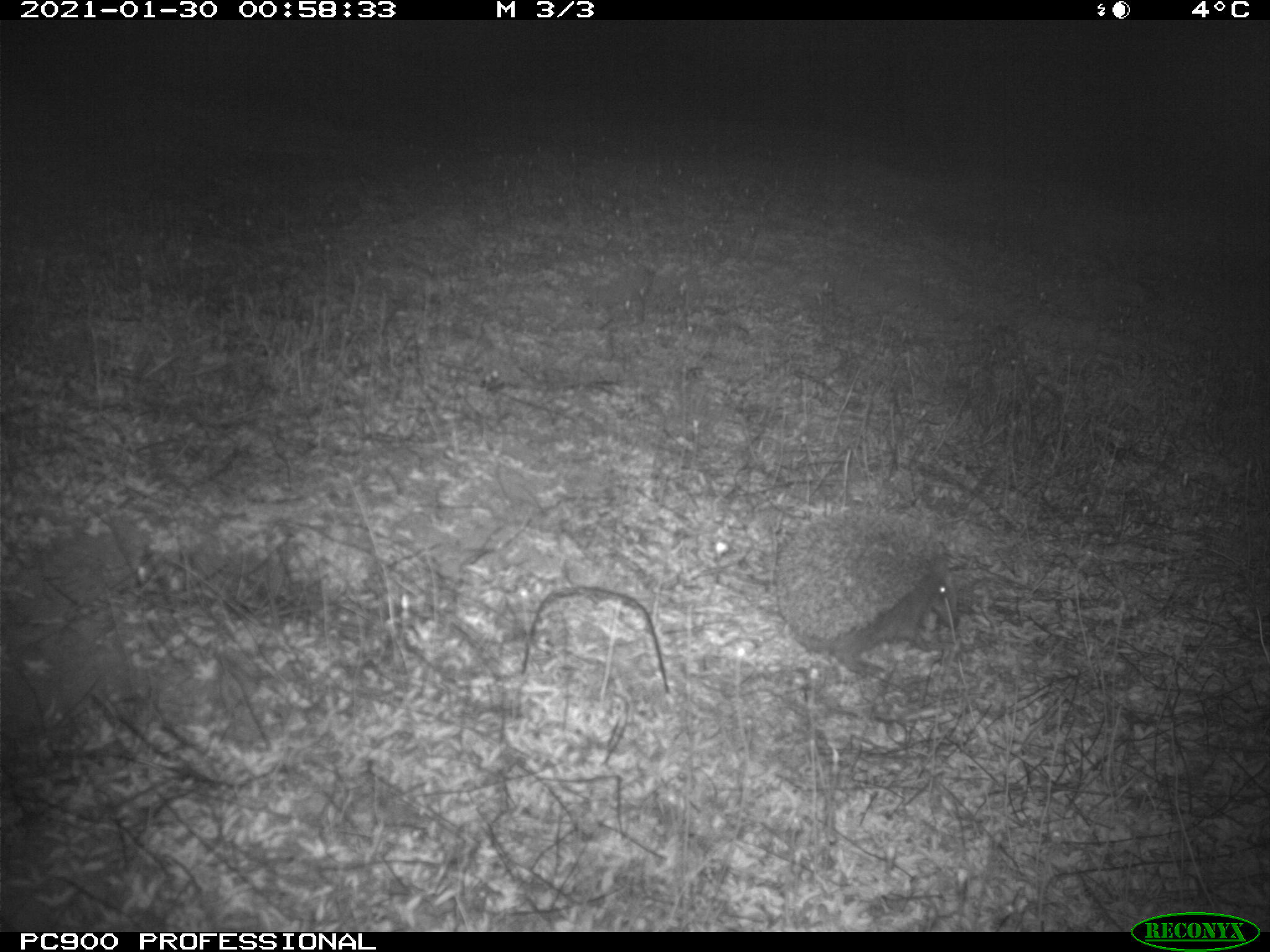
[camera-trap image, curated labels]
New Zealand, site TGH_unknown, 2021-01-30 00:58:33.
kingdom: Animalia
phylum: Chordata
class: Mammalia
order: Eulipotyphla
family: Erinaceidae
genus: Erinaceus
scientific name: Erinaceus europaeus europaeus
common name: european hedgehog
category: hedgehog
Hedgehog (european hedgehog) (Erinaceus europaeus europaeus).